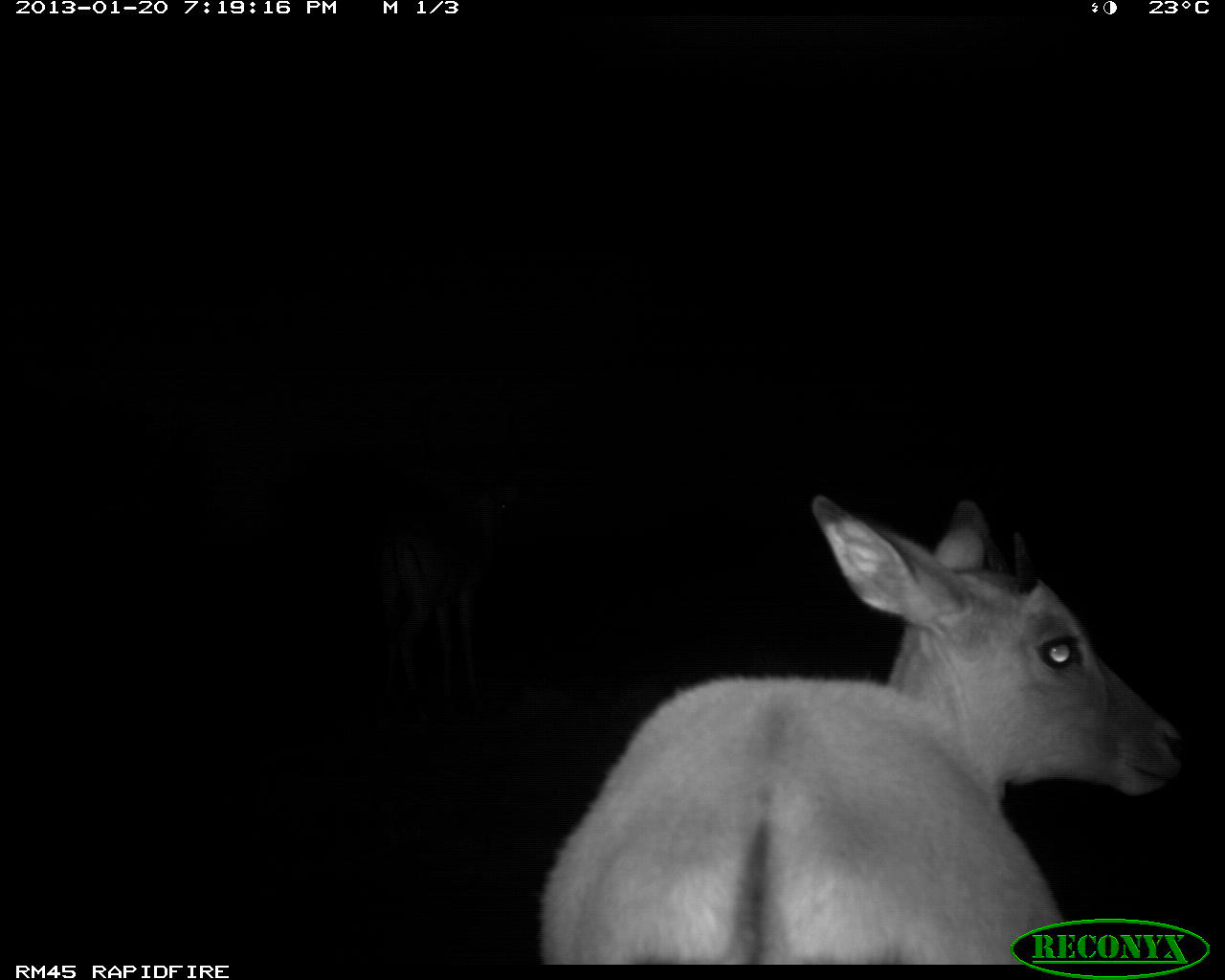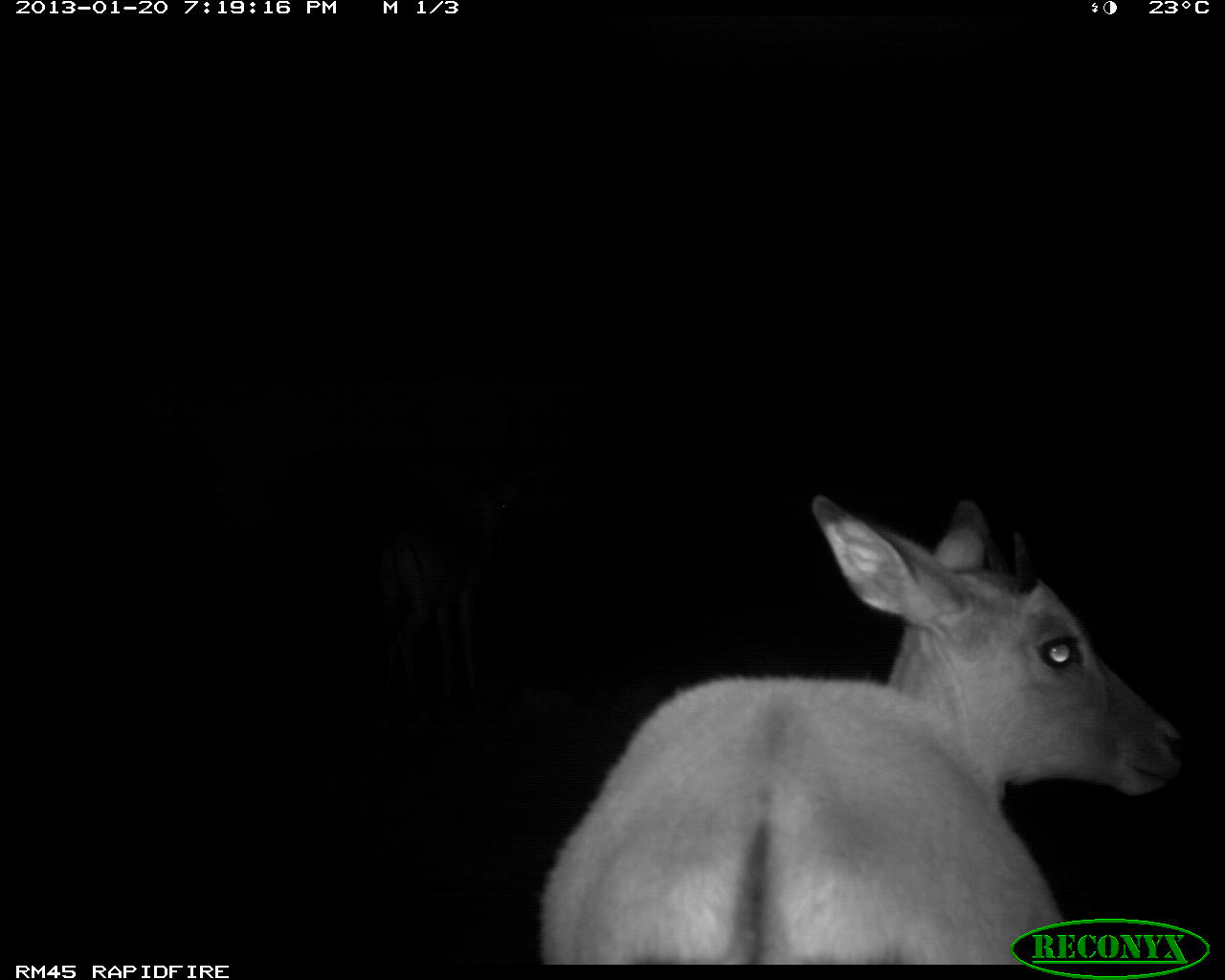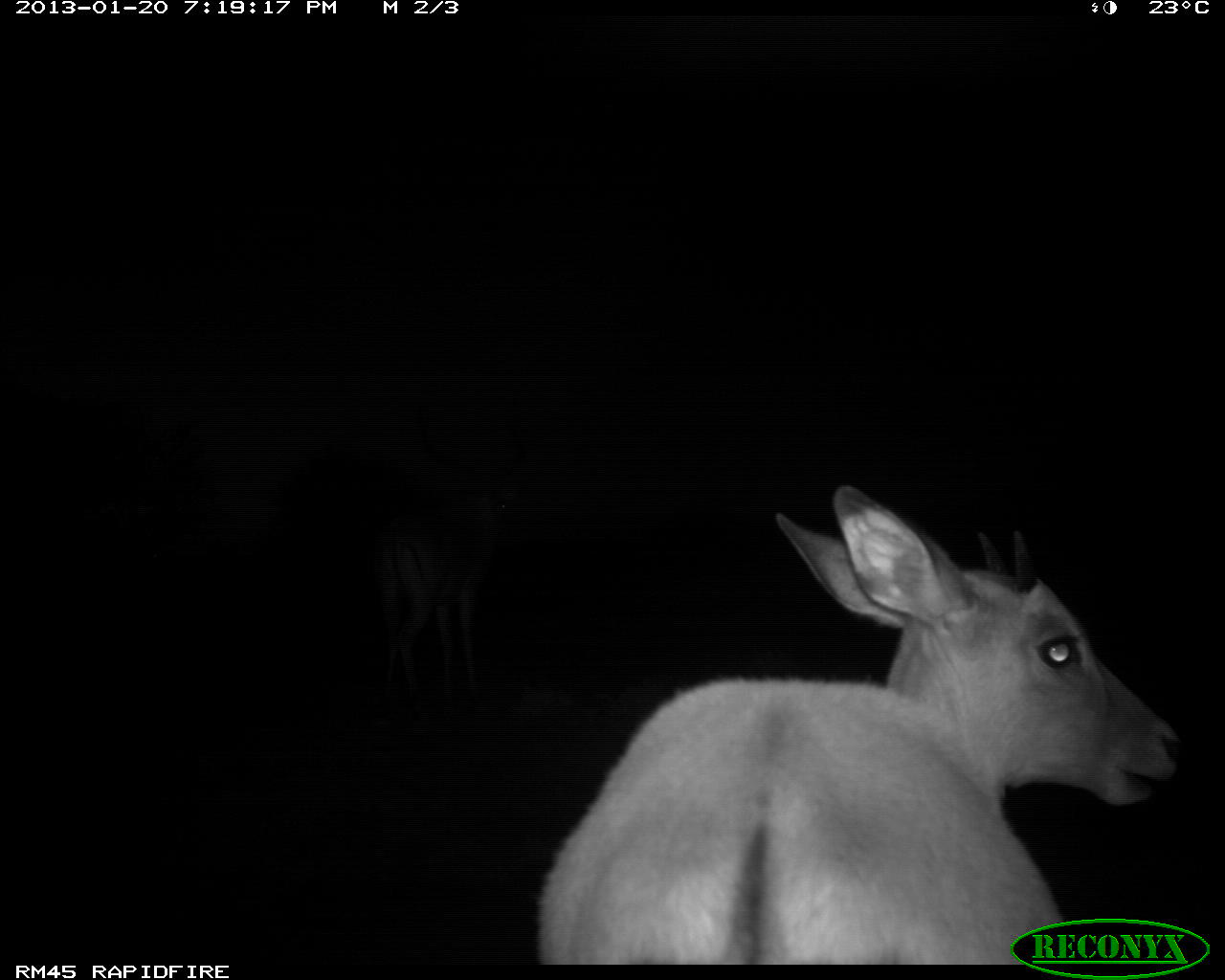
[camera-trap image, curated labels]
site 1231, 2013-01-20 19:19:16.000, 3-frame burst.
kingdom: Animalia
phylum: Chordata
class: Mammalia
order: Artiodactyla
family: Bovidae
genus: Aepyceros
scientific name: Aepyceros melampus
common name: impala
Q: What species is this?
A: Aepyceros melampus (impala).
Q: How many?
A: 1.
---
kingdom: Animalia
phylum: Chordata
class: Mammalia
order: Artiodactyla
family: Bovidae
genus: Madoqua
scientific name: Madoqua guentheri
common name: günther's dik-dik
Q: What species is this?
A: Madoqua guentheri (günther's dik-dik).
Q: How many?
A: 1.